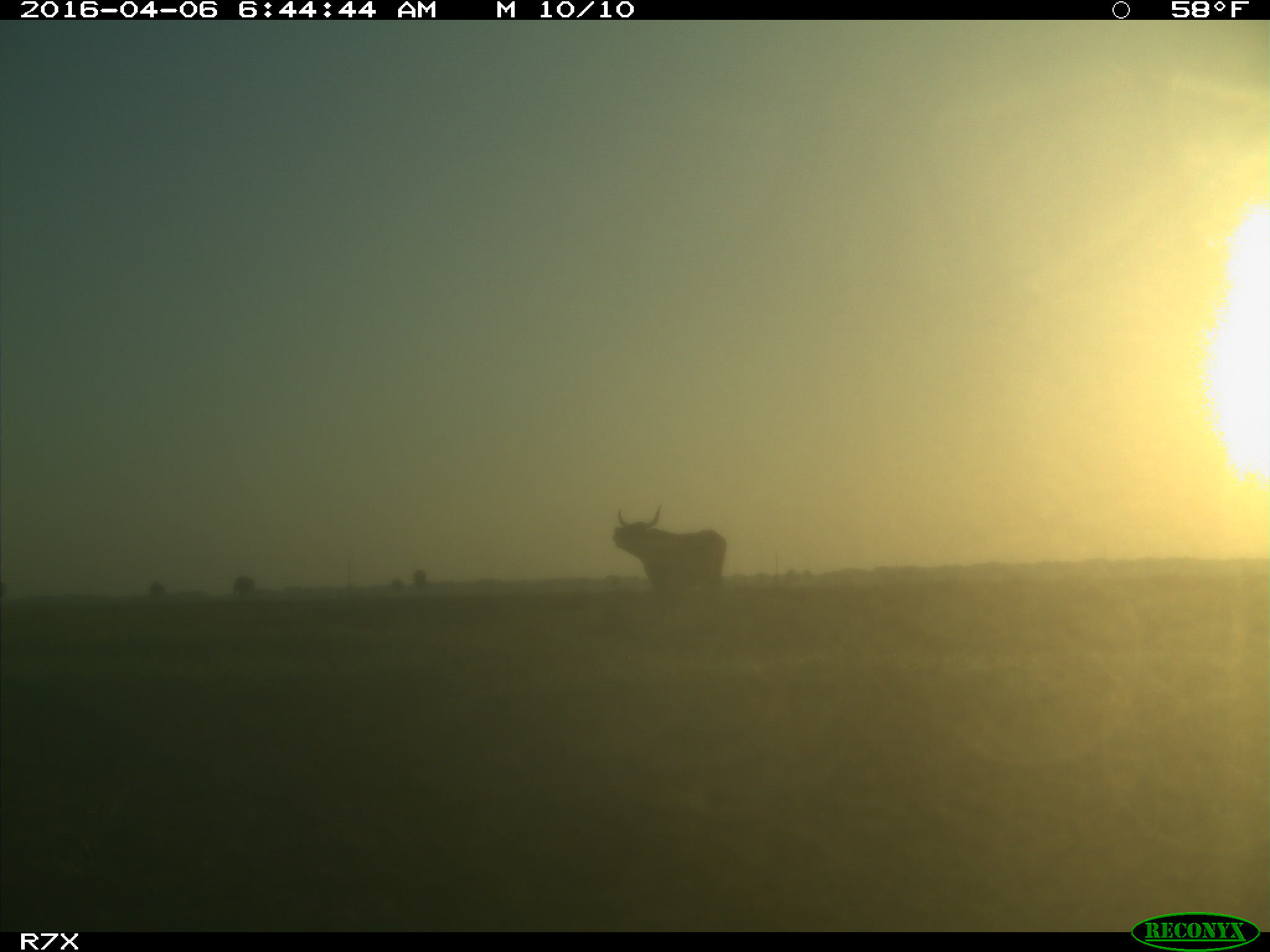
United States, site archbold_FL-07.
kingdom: Animalia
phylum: Chordata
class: Mammalia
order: Artiodactyla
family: Bovidae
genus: Bos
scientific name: Bos taurus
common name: domestic cow